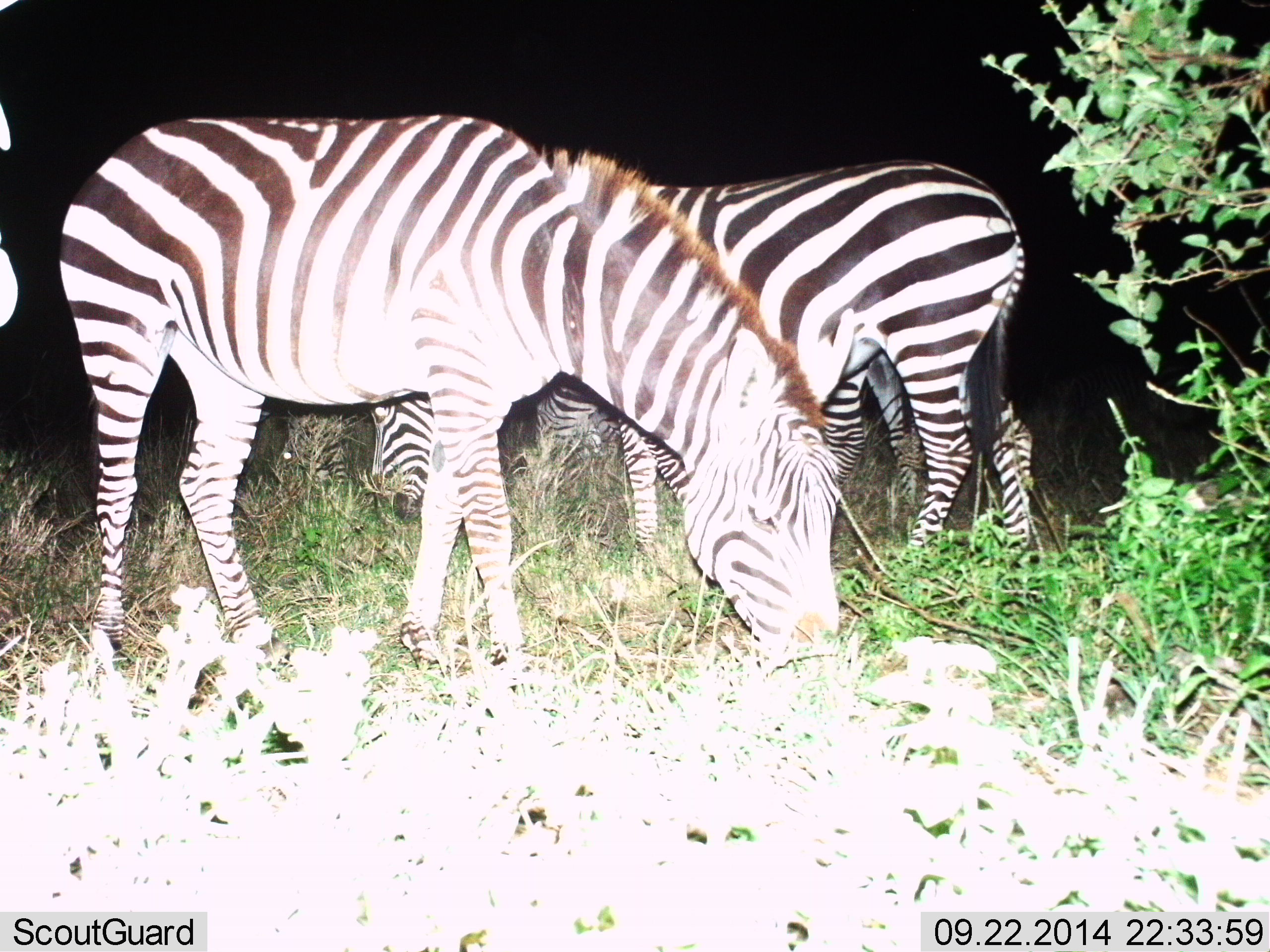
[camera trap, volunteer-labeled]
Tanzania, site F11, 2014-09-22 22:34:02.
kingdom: Animalia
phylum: Chordata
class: Mammalia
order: Perissodactyla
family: Equidae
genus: Equus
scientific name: Equus quagga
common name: plains zebra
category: zebra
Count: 3.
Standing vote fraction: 40%.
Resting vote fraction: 0%.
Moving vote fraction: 0%.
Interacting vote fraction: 0%.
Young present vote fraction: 0%.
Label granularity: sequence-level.